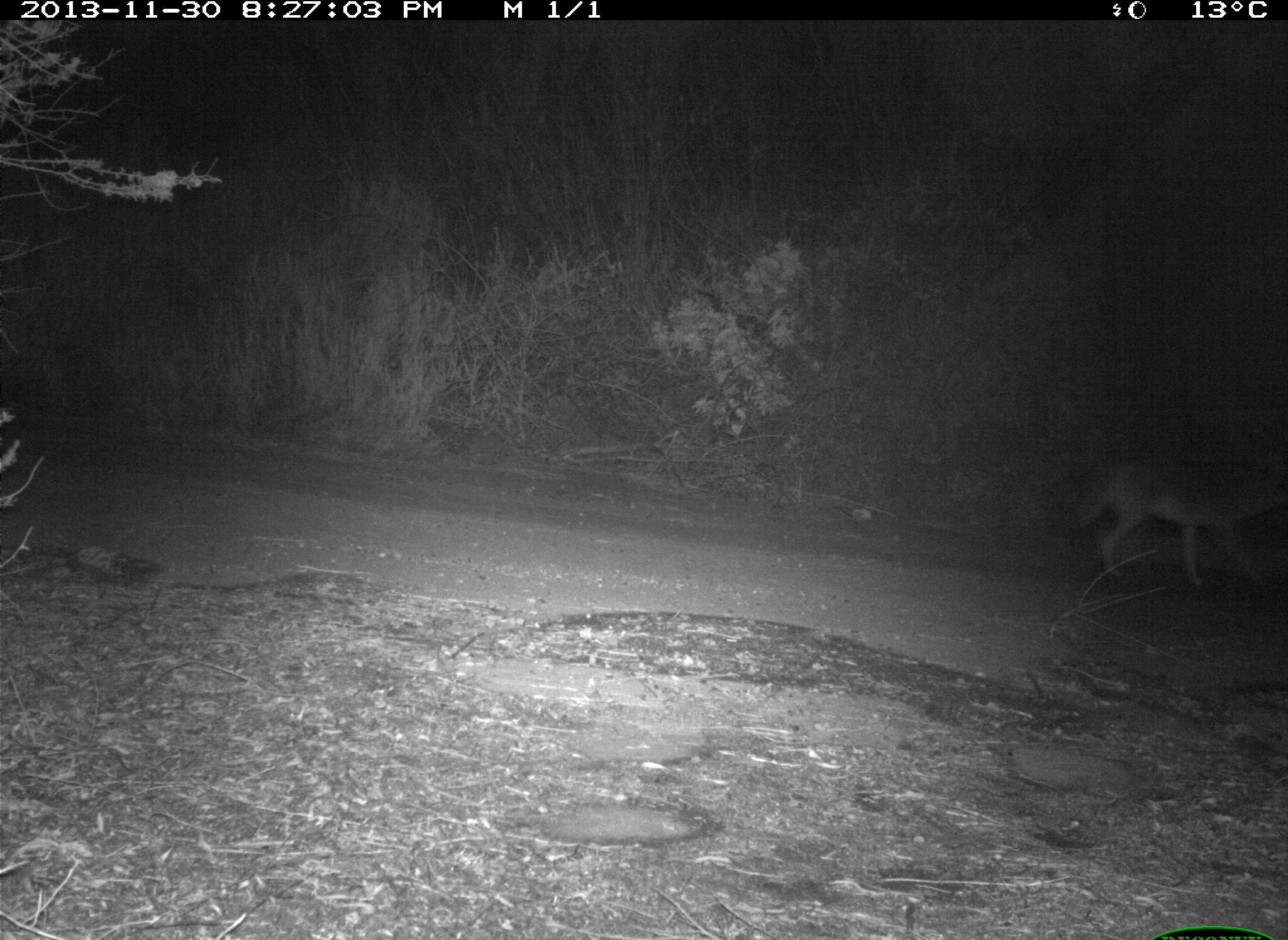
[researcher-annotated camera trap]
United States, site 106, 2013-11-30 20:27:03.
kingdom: Animalia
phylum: Chordata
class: Mammalia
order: Carnivora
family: Canidae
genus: Canis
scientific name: Canis latrans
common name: coyote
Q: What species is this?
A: Coyote (Canis latrans).